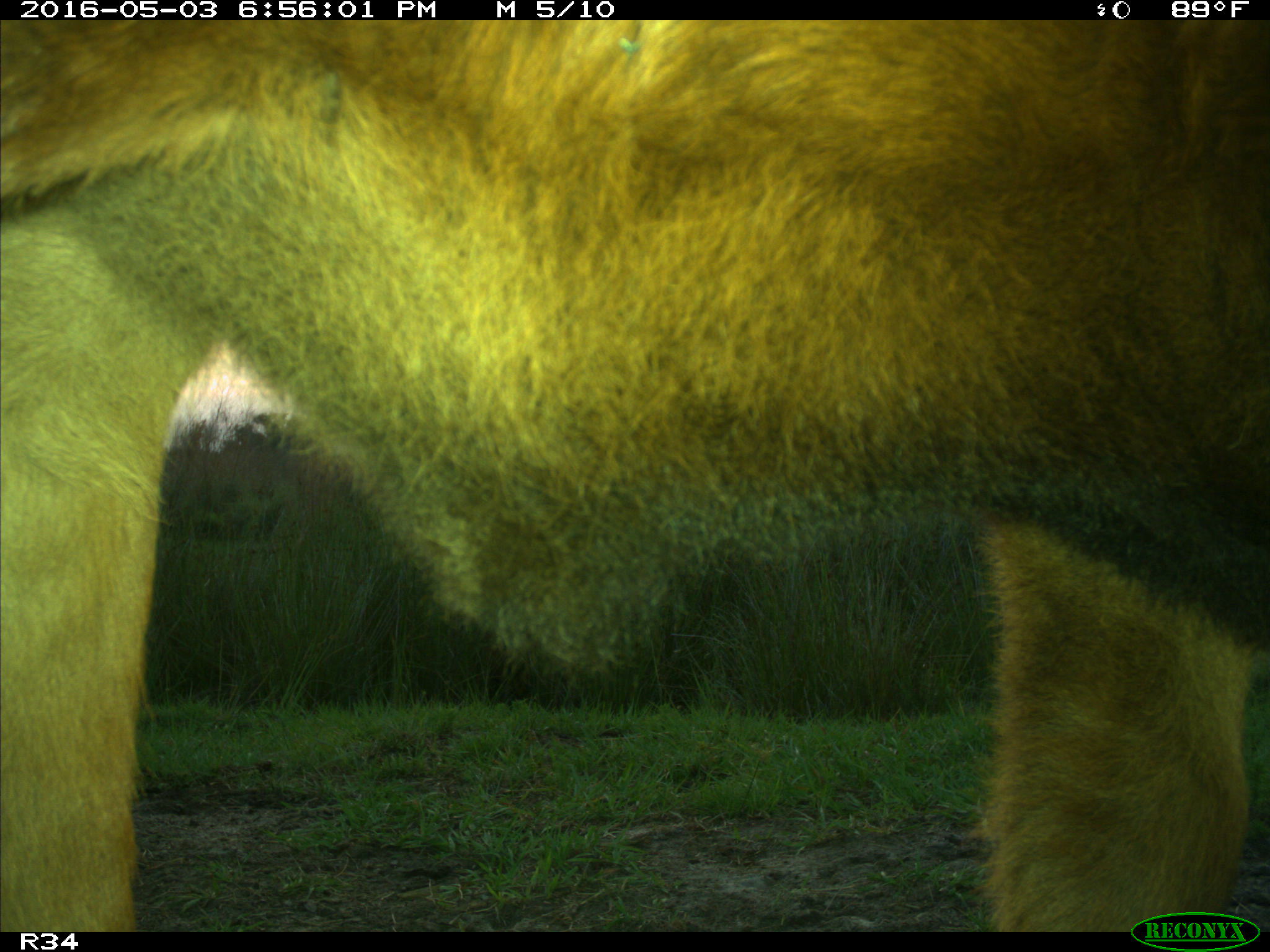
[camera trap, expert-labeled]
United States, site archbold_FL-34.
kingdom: Animalia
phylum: Chordata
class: Mammalia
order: Artiodactyla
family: Bovidae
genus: Bos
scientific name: Bos taurus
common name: domestic cow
Bos taurus (domestic cow).